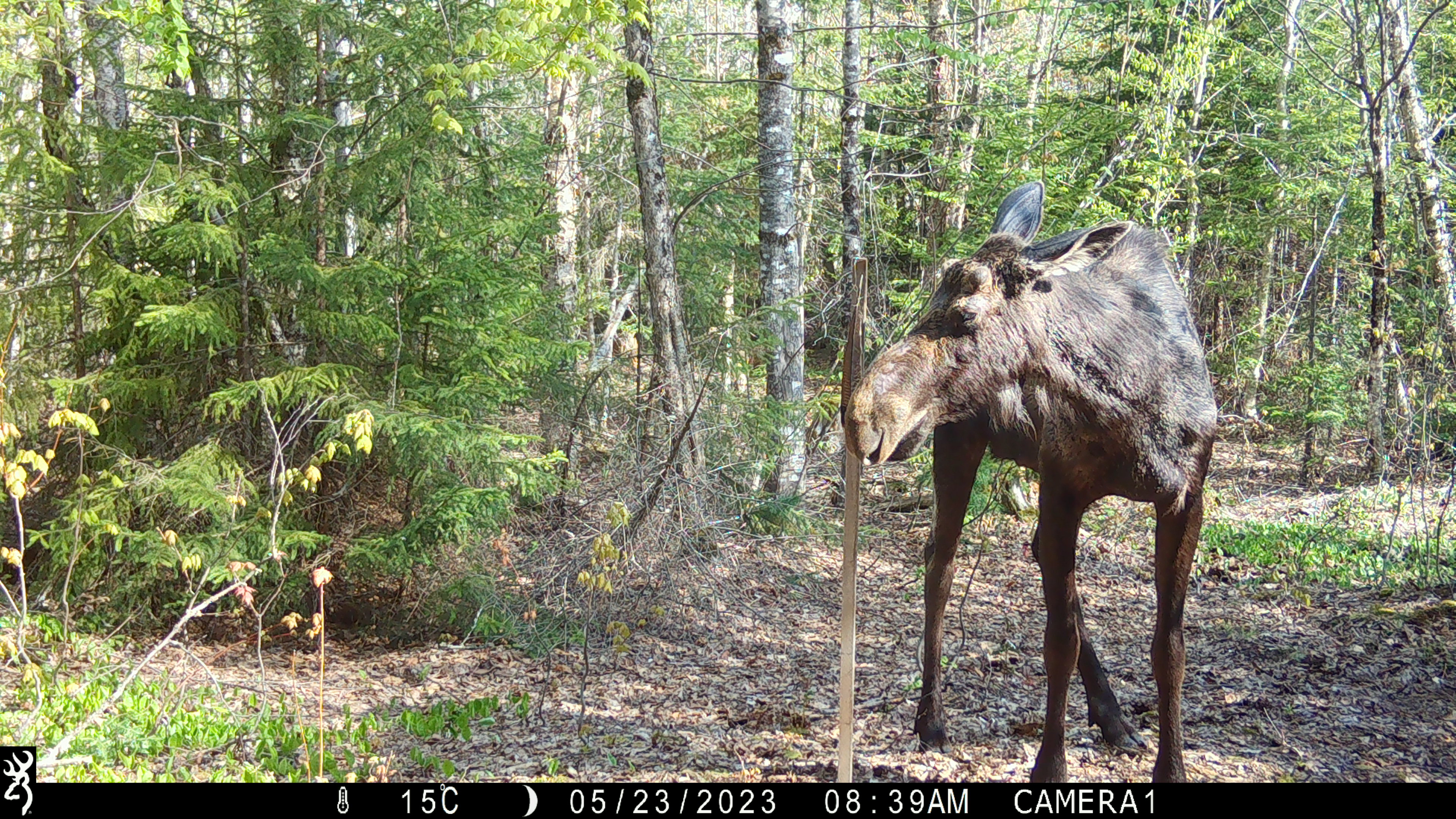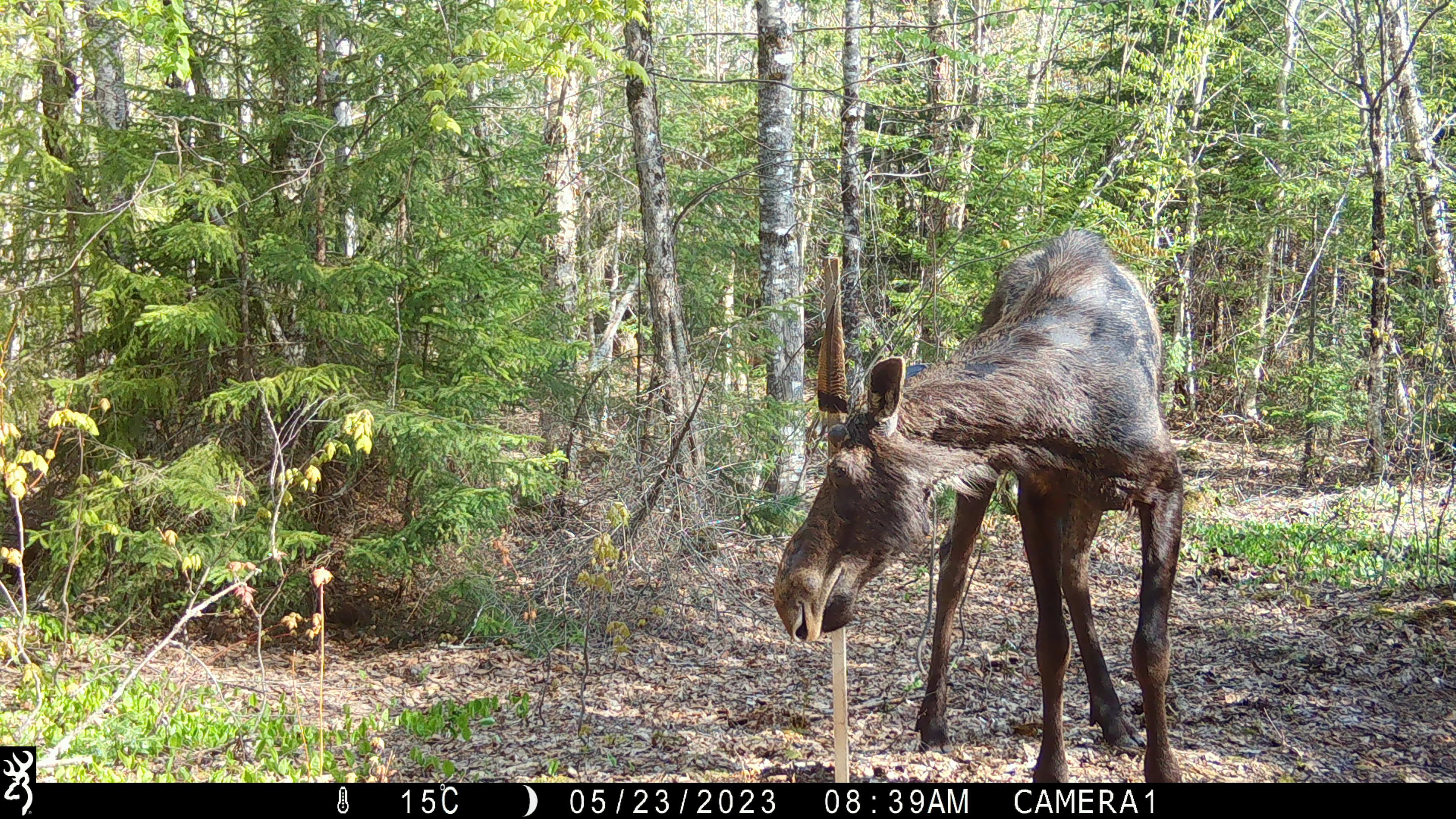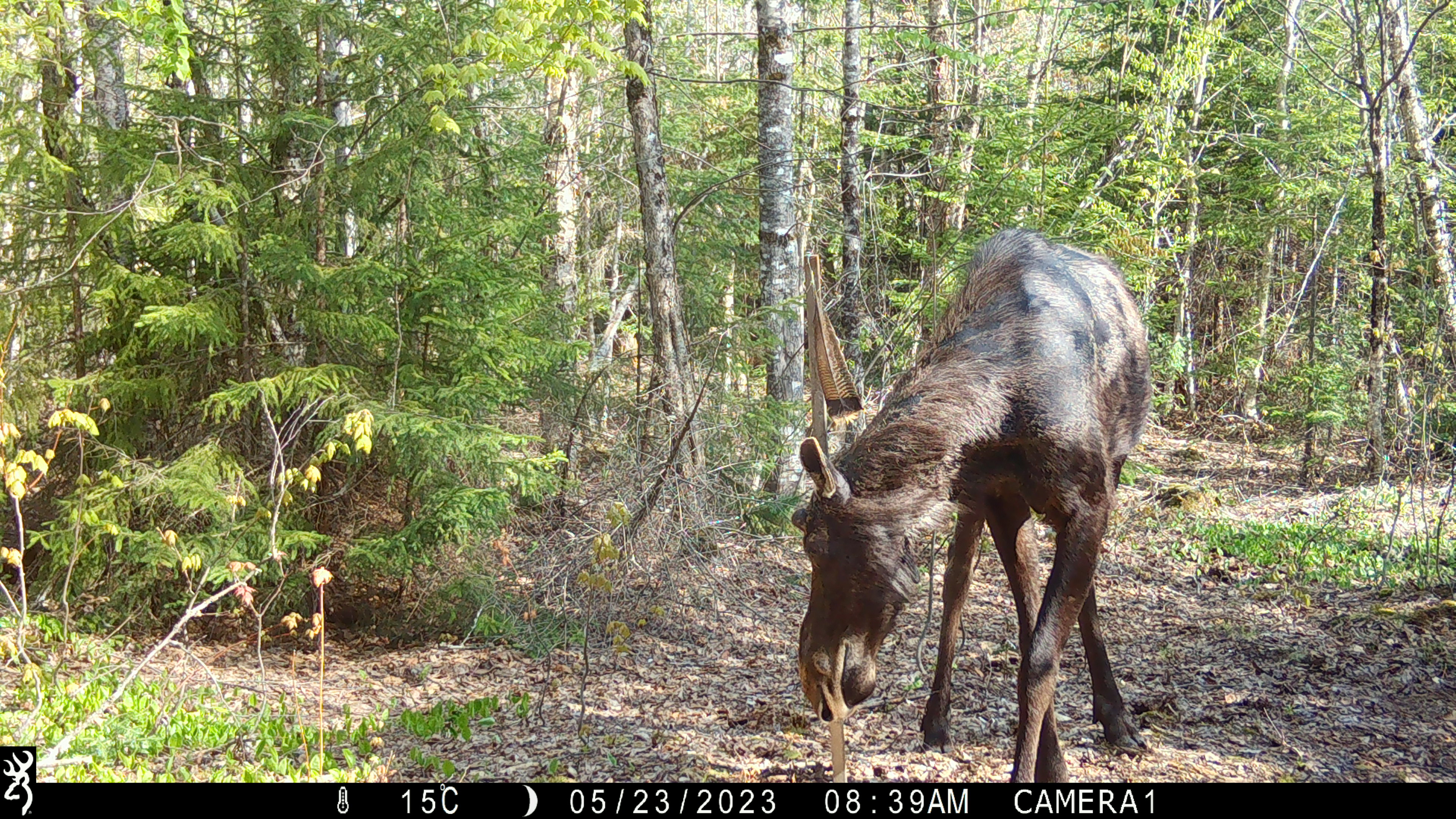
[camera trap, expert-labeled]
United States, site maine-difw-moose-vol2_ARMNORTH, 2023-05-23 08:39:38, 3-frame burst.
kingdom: Animalia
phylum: Chordata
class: Mammalia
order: Artiodactyla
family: Cervidae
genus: Alces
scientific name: Alces alces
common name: moose